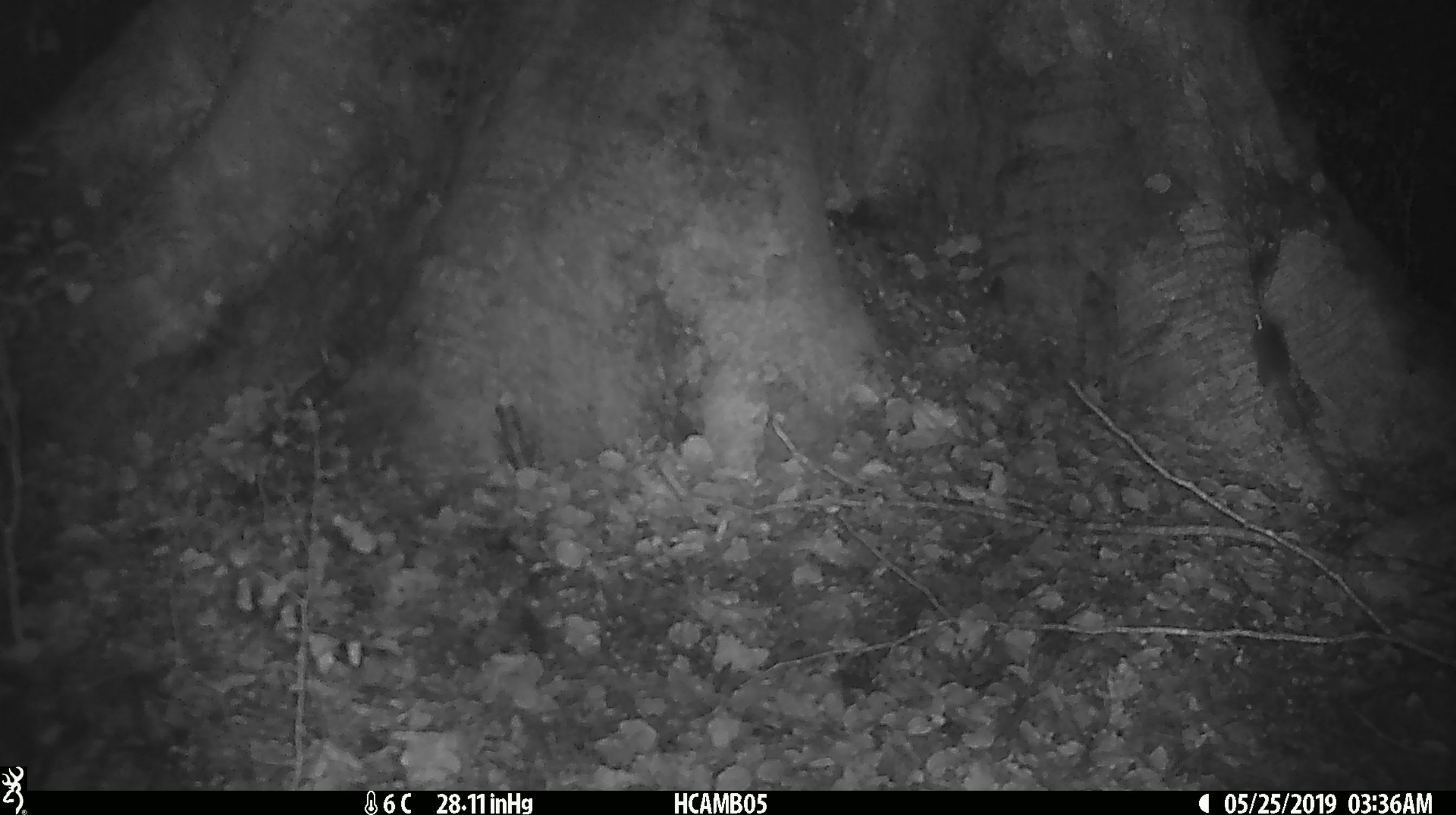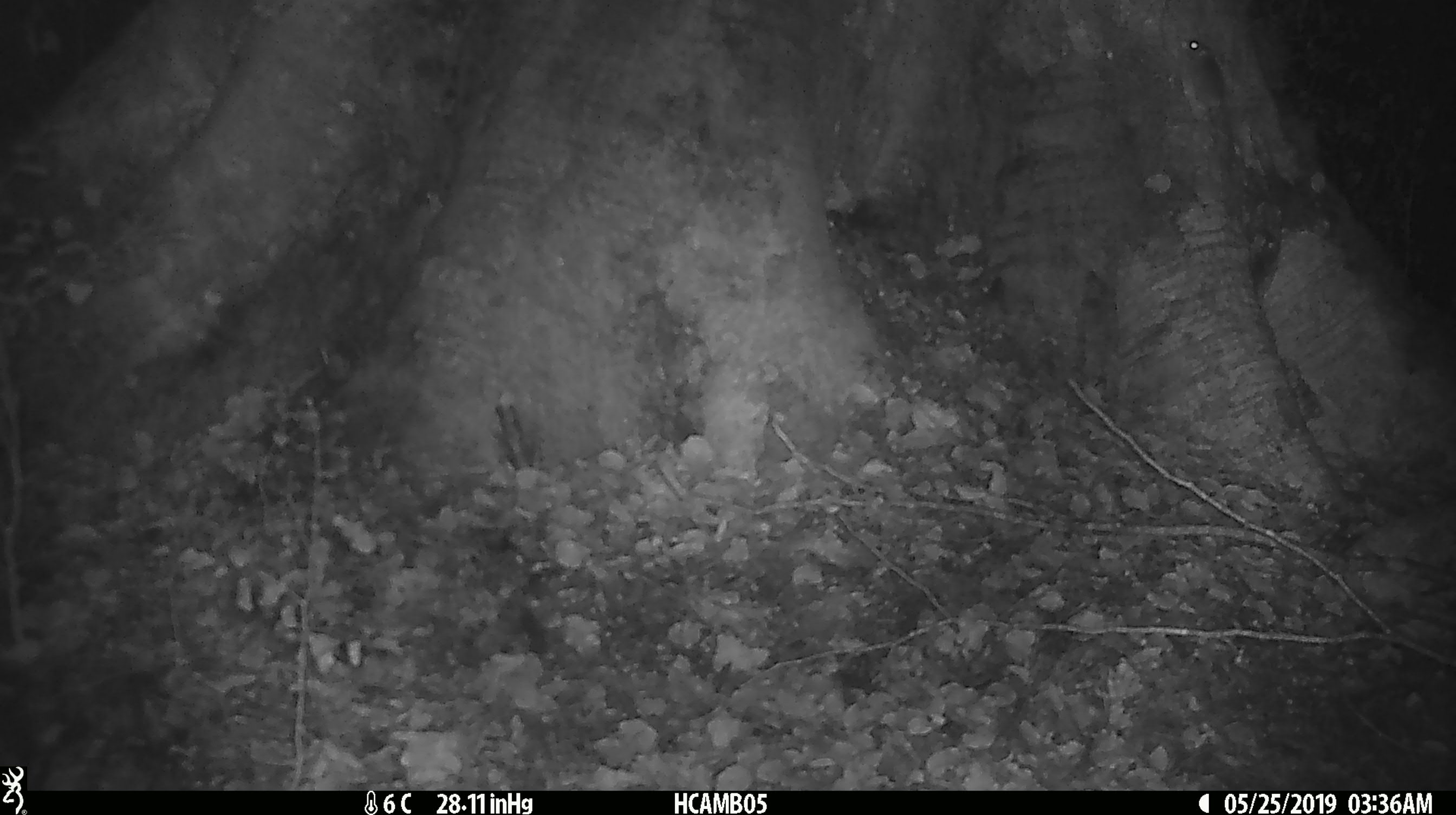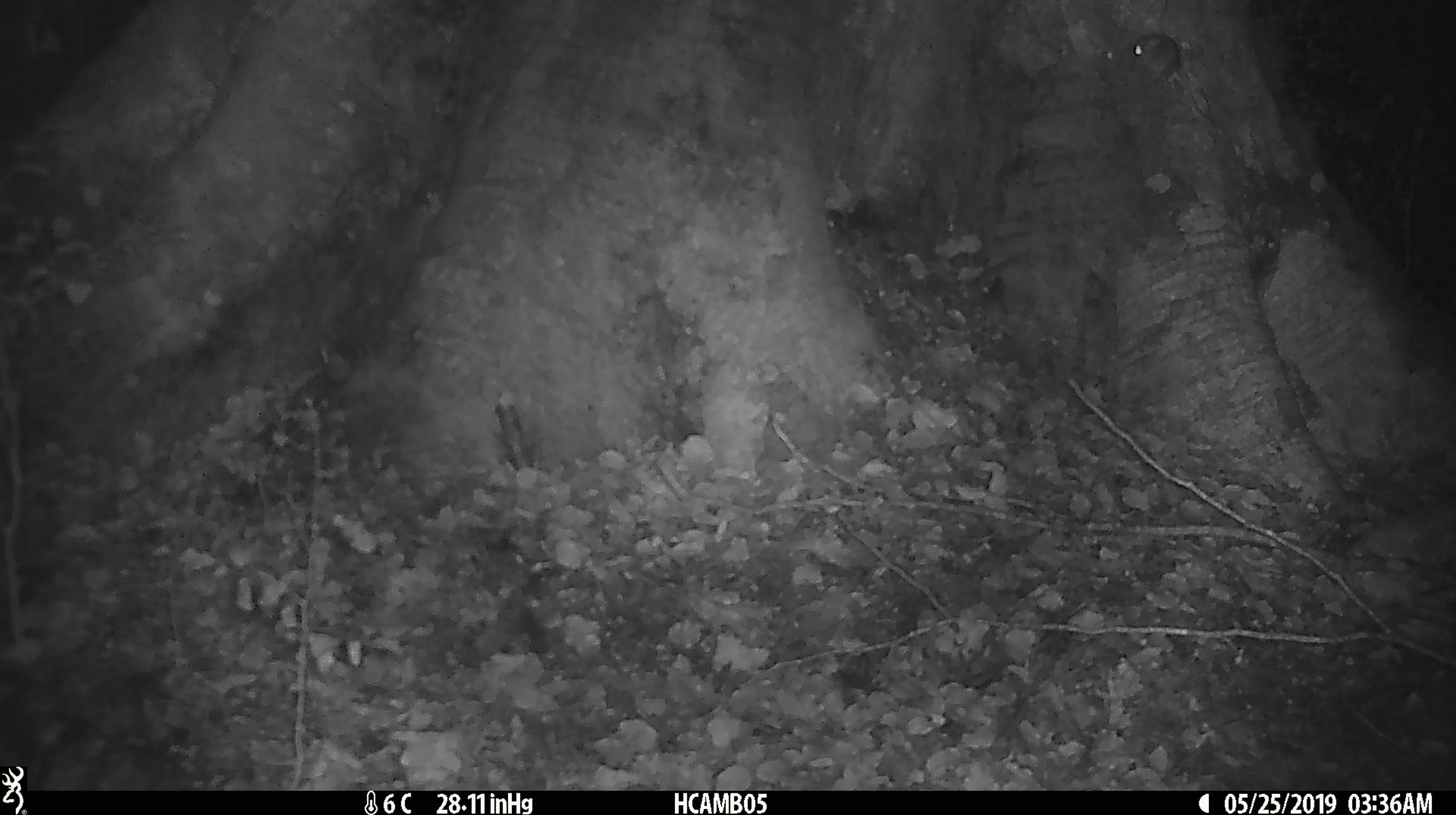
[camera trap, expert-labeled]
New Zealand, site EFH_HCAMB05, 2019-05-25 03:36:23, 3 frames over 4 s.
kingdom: Animalia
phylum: Chordata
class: Mammalia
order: Rodentia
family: Muridae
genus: Mus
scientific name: Mus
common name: mouse